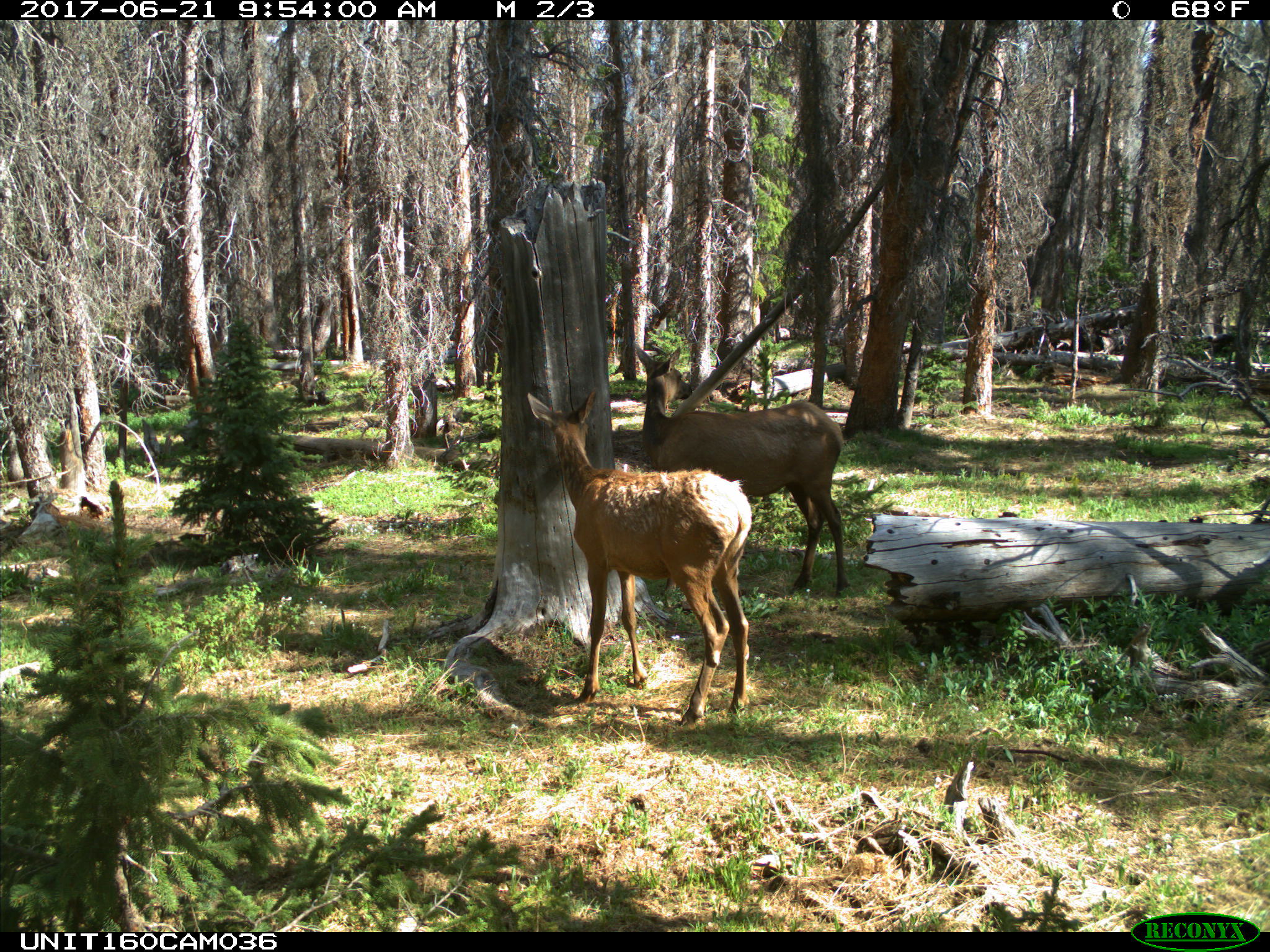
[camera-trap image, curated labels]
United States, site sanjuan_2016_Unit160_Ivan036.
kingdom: Animalia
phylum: Chordata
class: Mammalia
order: Artiodactyla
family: Cervidae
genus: Cervus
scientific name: Cervus elaphus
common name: red deer